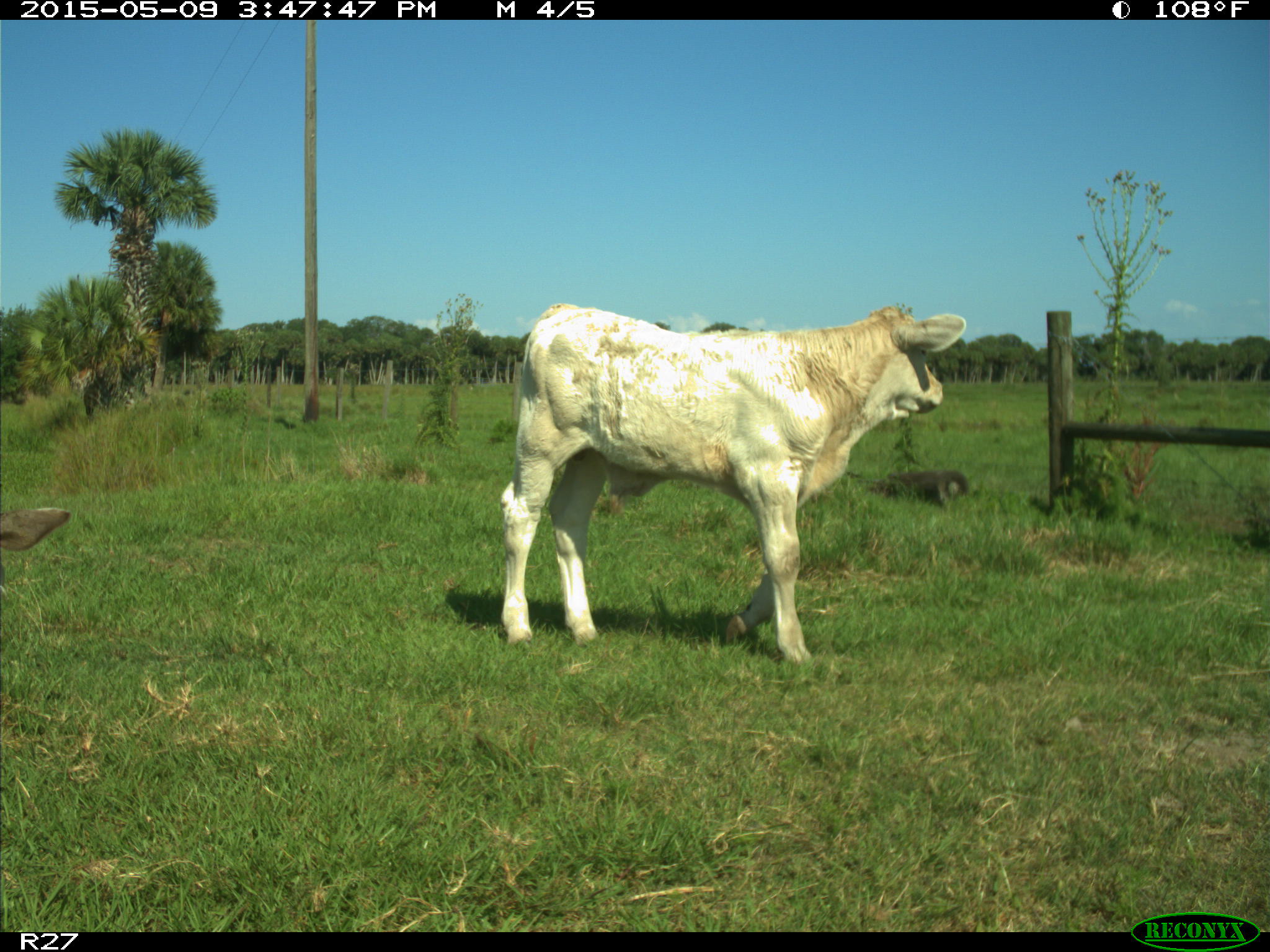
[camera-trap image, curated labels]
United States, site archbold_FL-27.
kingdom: Animalia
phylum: Chordata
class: Mammalia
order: Artiodactyla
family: Bovidae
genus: Bos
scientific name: Bos taurus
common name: domestic cow